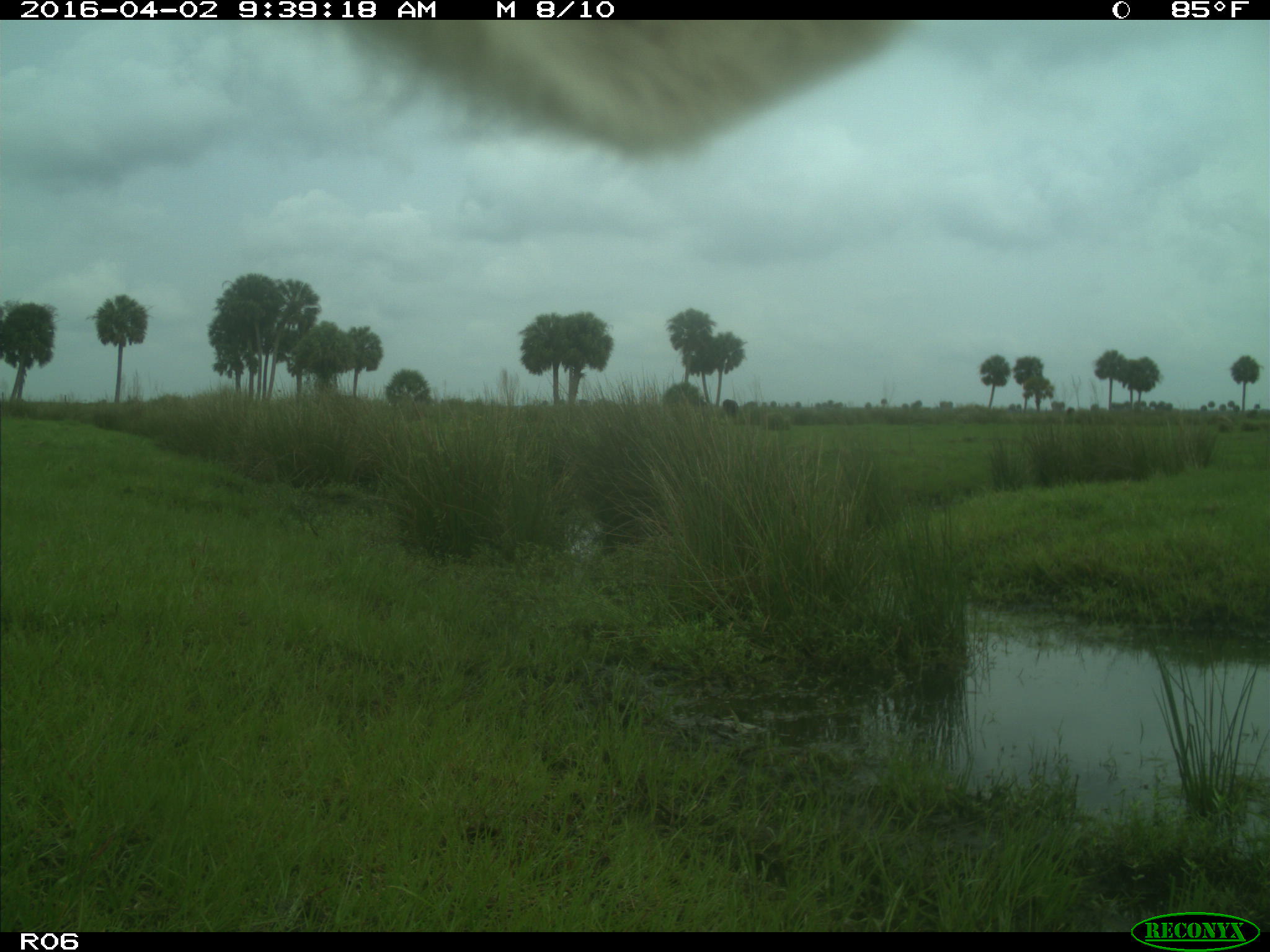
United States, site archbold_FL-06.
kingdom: Animalia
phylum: Chordata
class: Mammalia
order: Artiodactyla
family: Bovidae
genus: Bos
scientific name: Bos taurus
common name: domestic cow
Bos taurus (domestic cow).